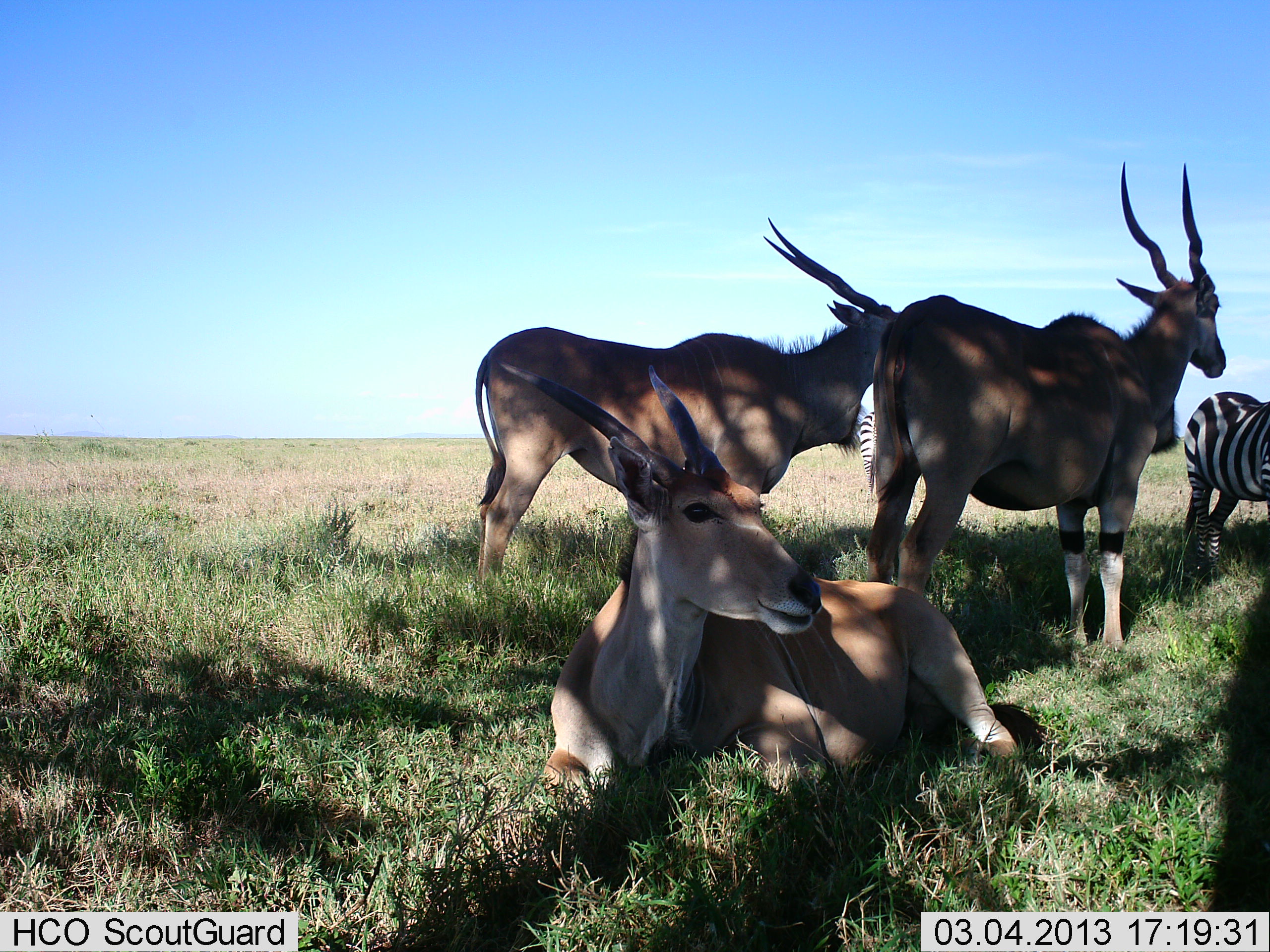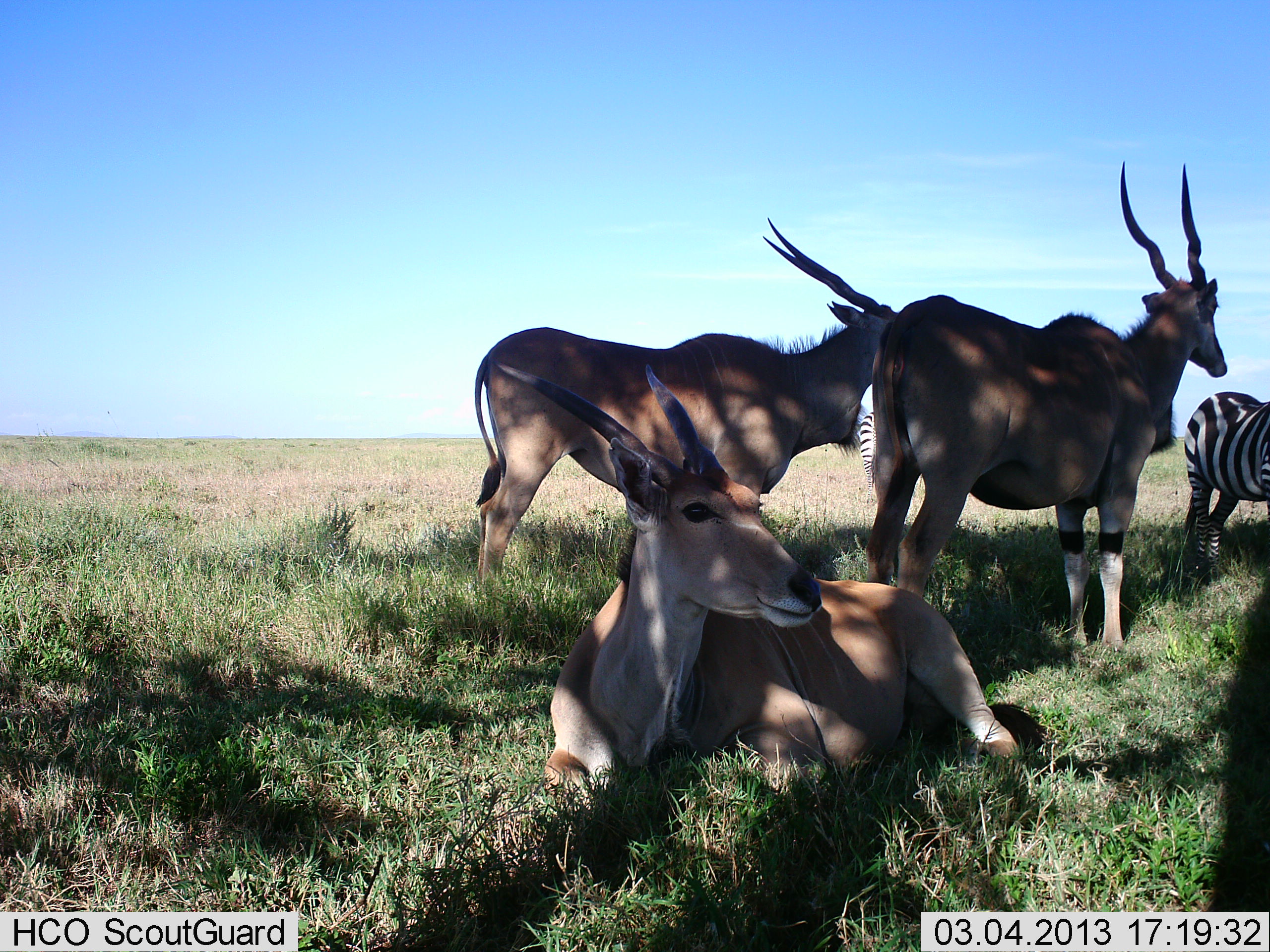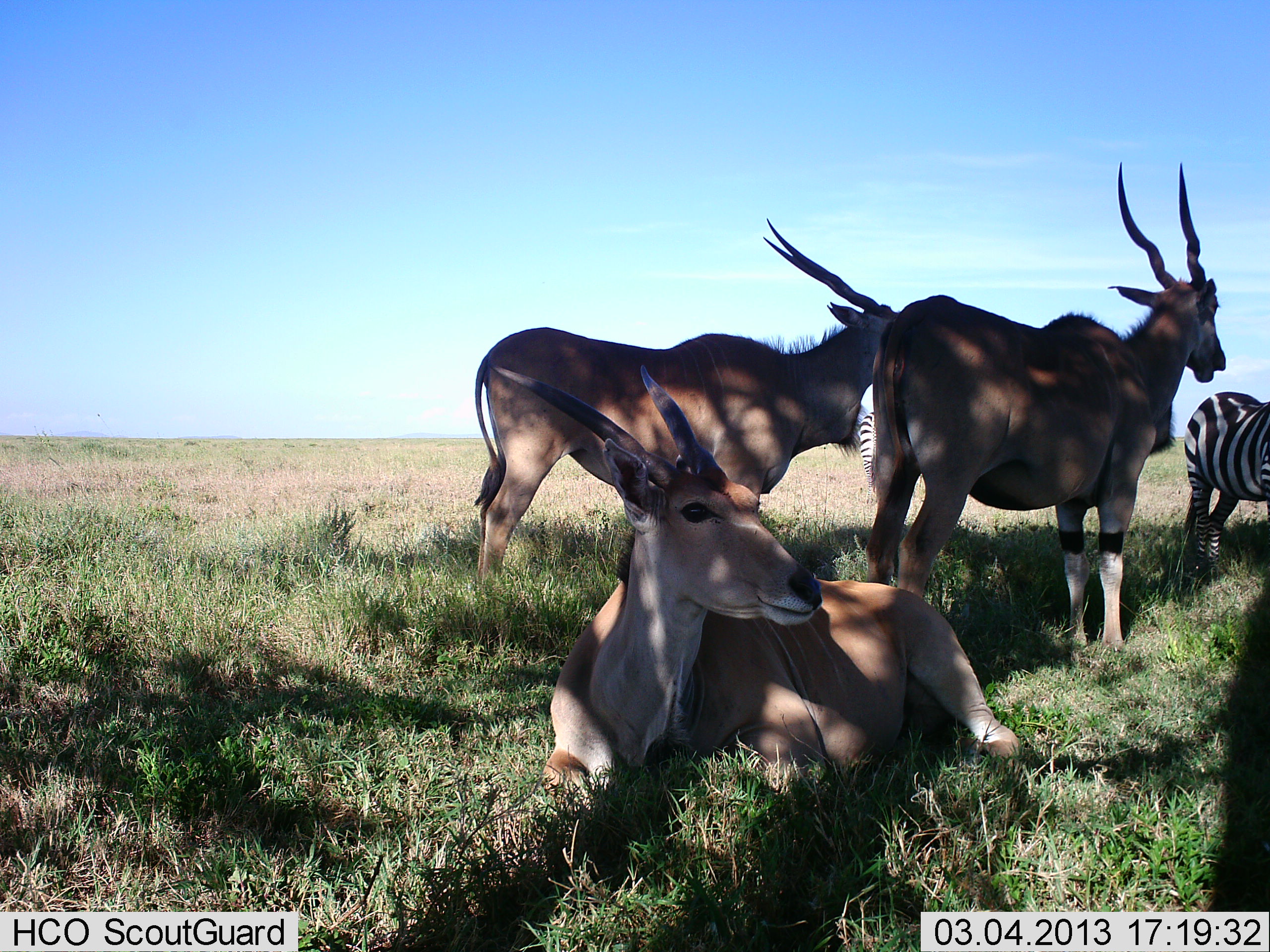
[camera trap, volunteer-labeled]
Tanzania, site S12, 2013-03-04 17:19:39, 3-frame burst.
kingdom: Animalia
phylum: Chordata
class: Mammalia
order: Artiodactyla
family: Bovidae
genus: Tragelaphus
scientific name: Tragelaphus oryx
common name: eland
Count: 3.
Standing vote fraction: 90%.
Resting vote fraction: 93%.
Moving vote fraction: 0%.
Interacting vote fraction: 0%.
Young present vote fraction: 0%.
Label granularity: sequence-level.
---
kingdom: Animalia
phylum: Chordata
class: Mammalia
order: Perissodactyla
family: Equidae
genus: Equus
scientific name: Equus quagga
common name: plains zebra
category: zebra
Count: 2.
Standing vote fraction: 100%.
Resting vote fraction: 0%.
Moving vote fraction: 0%.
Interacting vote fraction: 0%.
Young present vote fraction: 0%.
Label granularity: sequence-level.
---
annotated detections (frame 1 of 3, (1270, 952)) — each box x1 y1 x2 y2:
animal: 491 352 1038 809; 859 163 1229 663; 456 209 910 587; 1179 382 1270 595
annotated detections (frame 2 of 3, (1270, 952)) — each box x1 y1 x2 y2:
animal: 492 349 1038 803; 859 163 1229 663; 467 212 902 591; 1179 391 1270 590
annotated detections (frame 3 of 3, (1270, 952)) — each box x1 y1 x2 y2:
animal: 491 348 1022 801; 849 163 1231 652; 466 213 924 585; 1179 391 1270 590